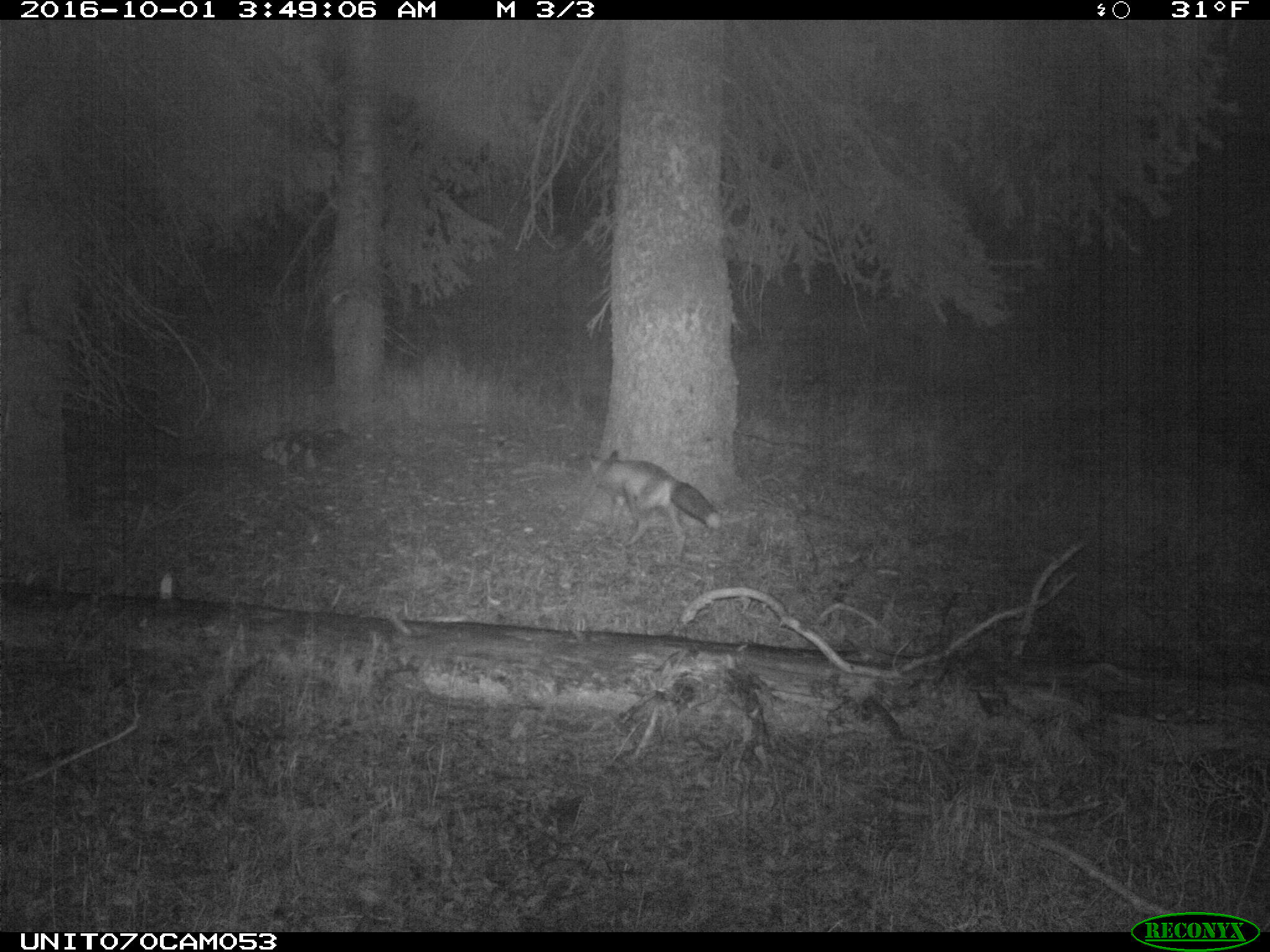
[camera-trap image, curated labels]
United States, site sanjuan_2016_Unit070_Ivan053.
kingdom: Animalia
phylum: Chordata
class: Mammalia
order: Carnivora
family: Canidae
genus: Vulpes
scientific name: Vulpes vulpes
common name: red fox